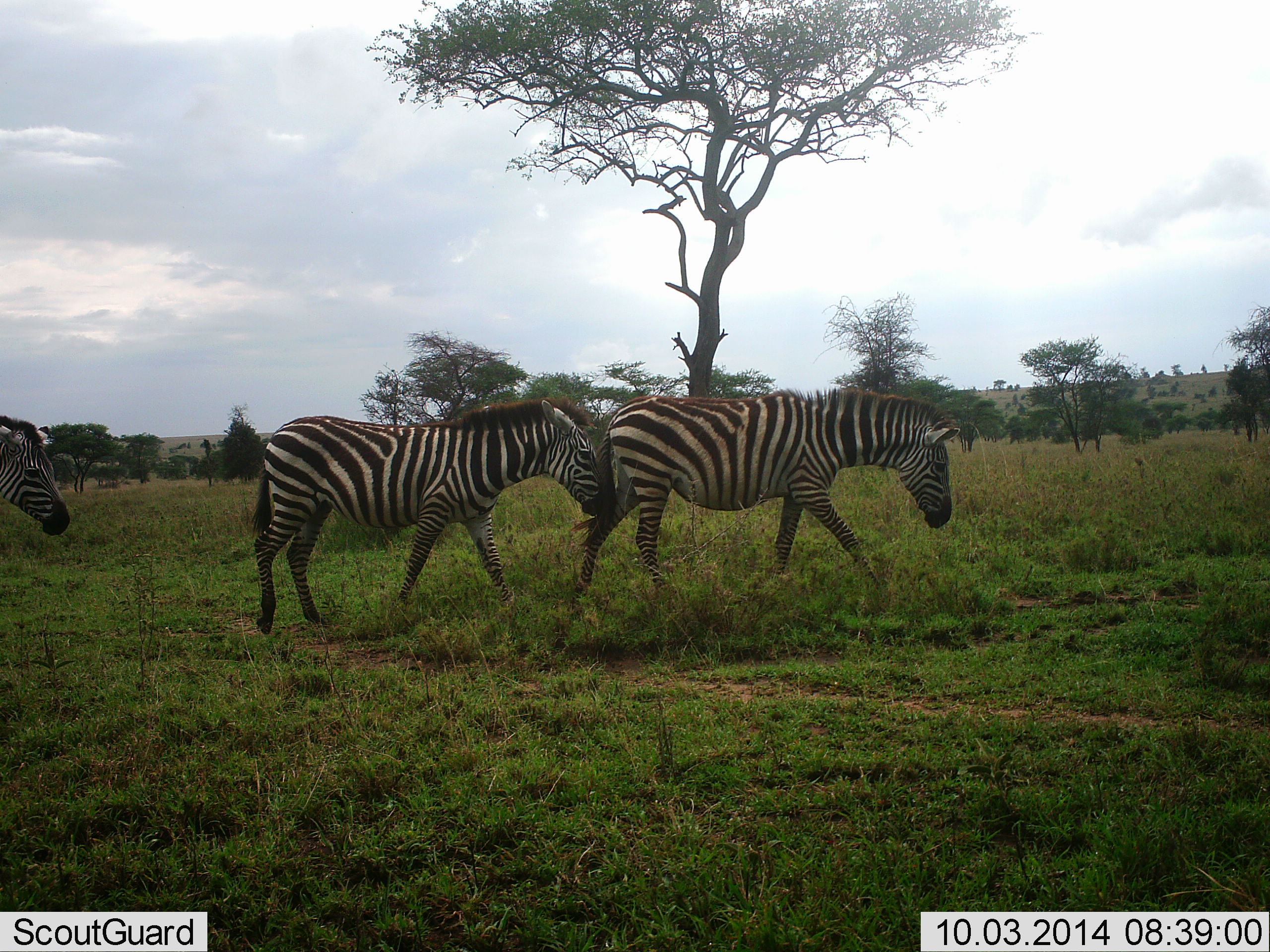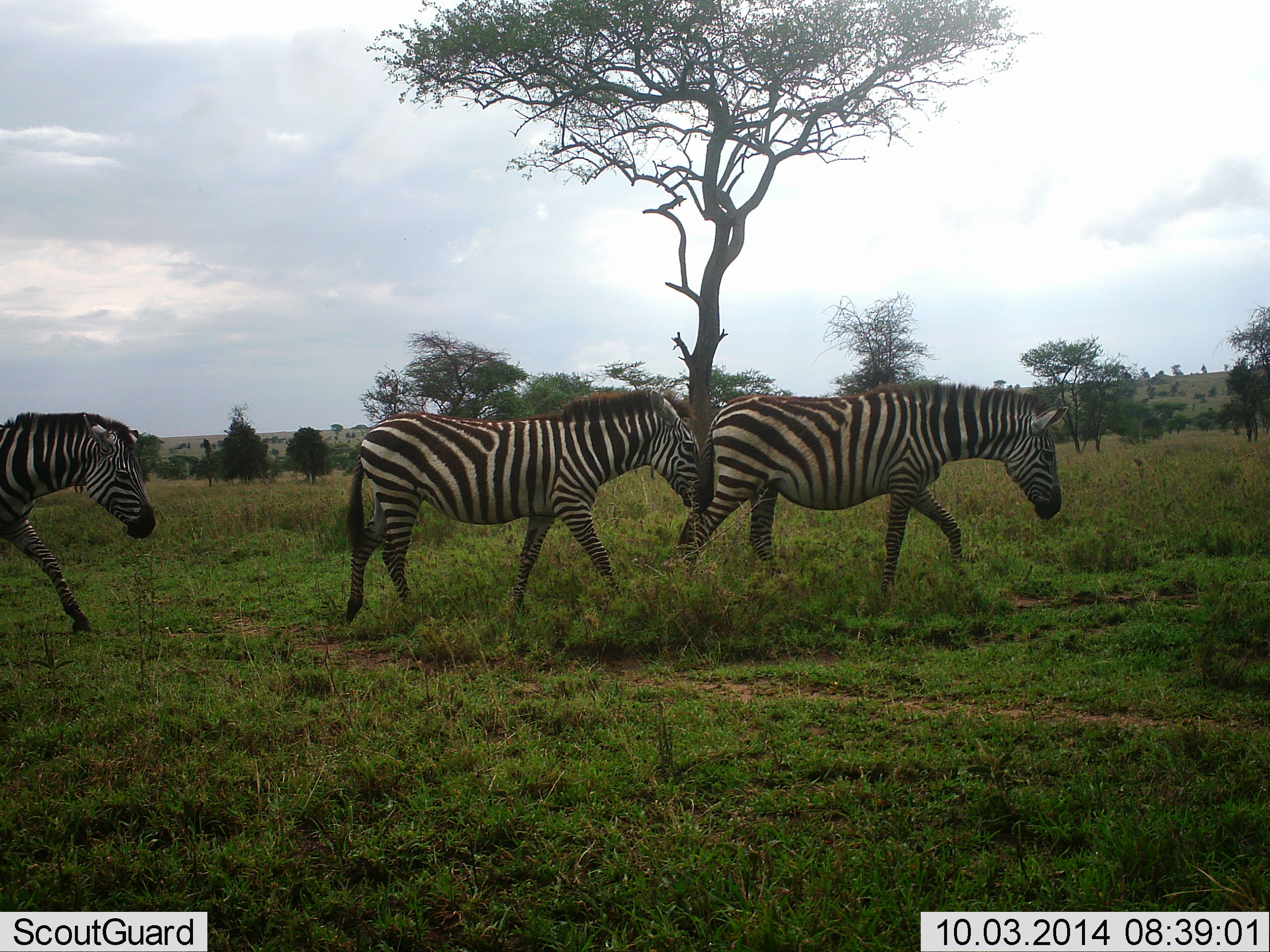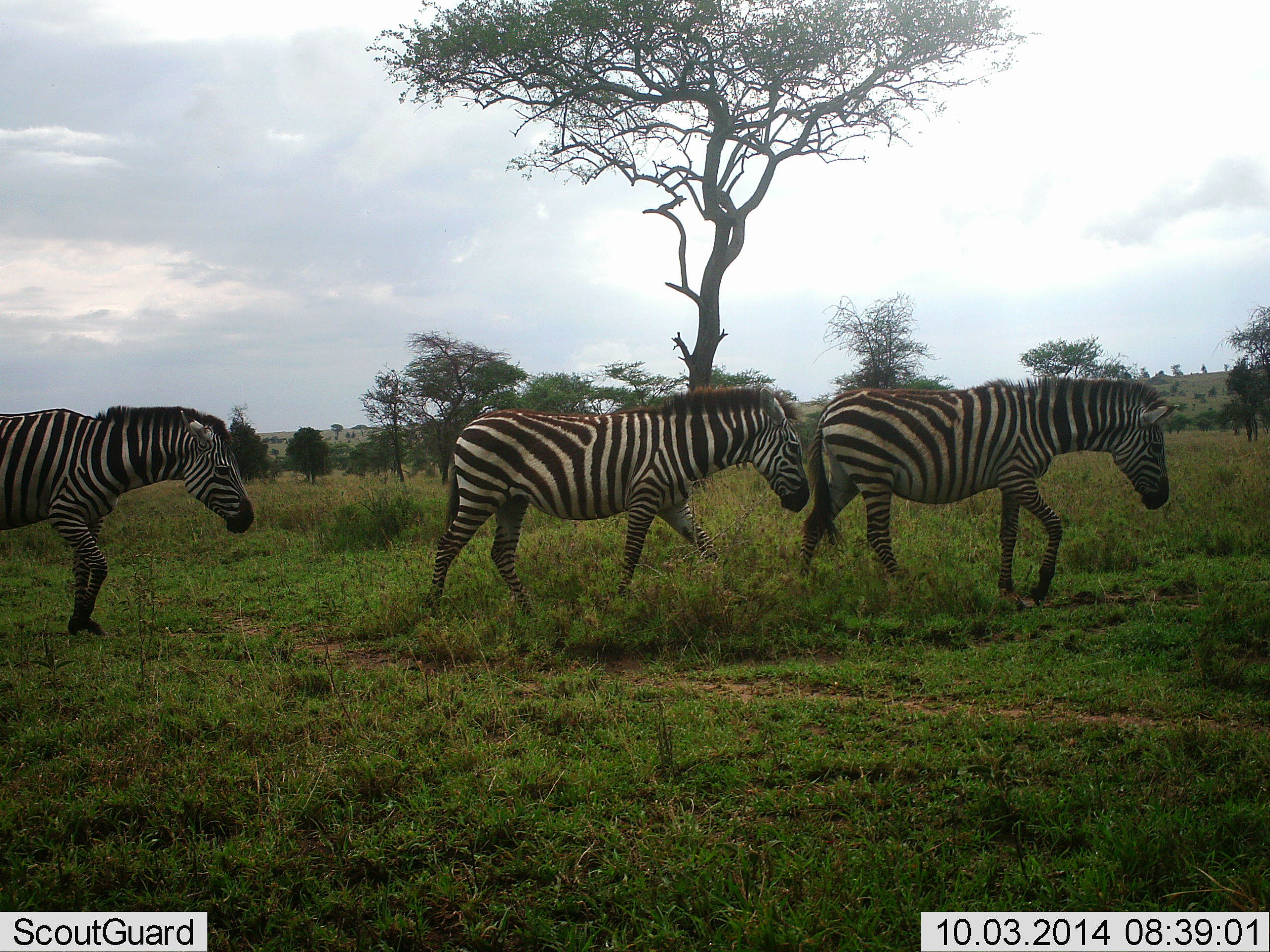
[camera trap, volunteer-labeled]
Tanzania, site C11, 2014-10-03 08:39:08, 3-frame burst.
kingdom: Animalia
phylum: Chordata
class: Mammalia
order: Perissodactyla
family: Equidae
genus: Equus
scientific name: Equus quagga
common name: plains zebra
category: zebra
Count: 3.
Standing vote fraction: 0%.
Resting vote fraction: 0%.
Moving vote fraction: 100%.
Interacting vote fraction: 0%.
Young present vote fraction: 0%.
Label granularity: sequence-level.